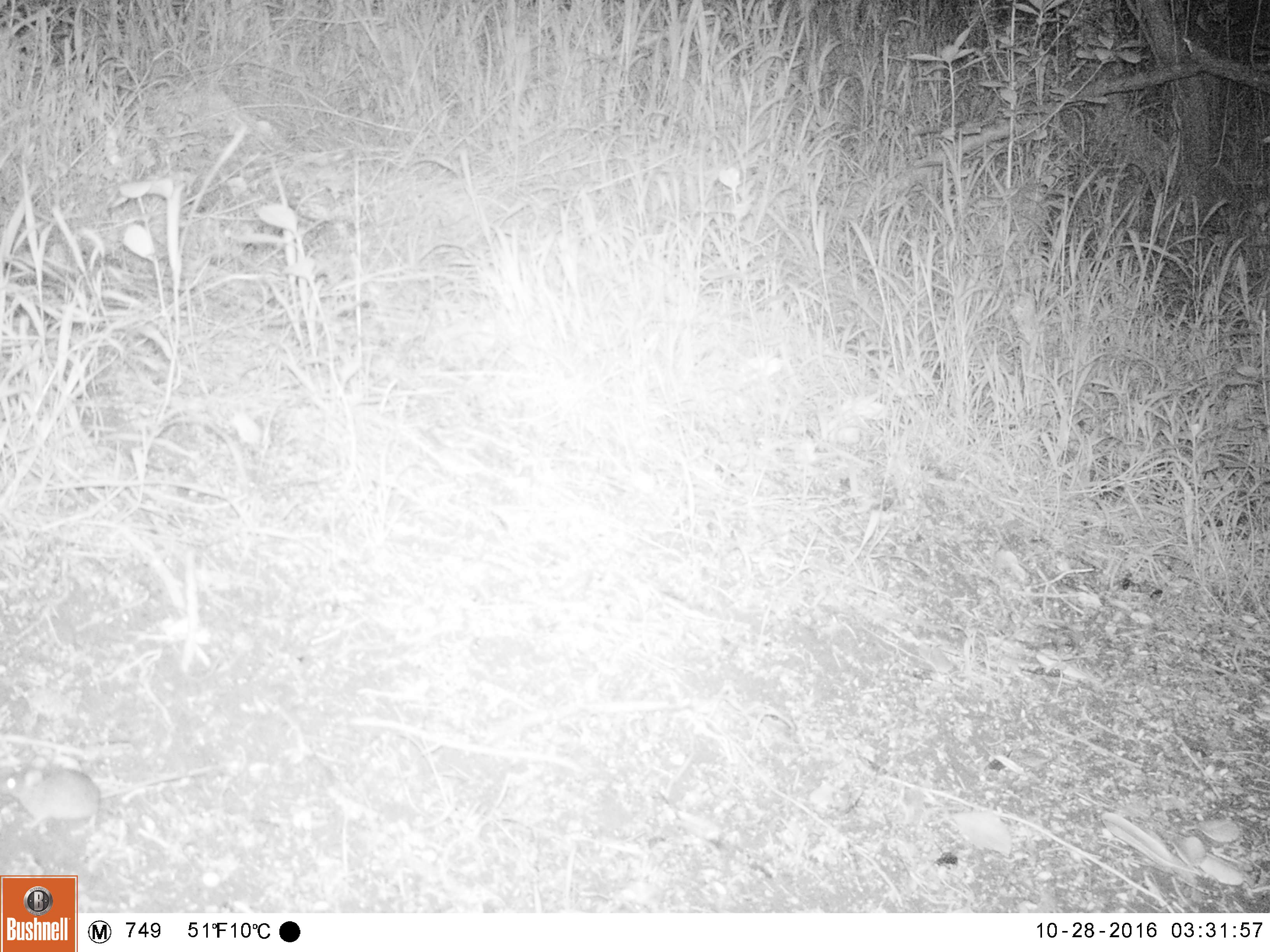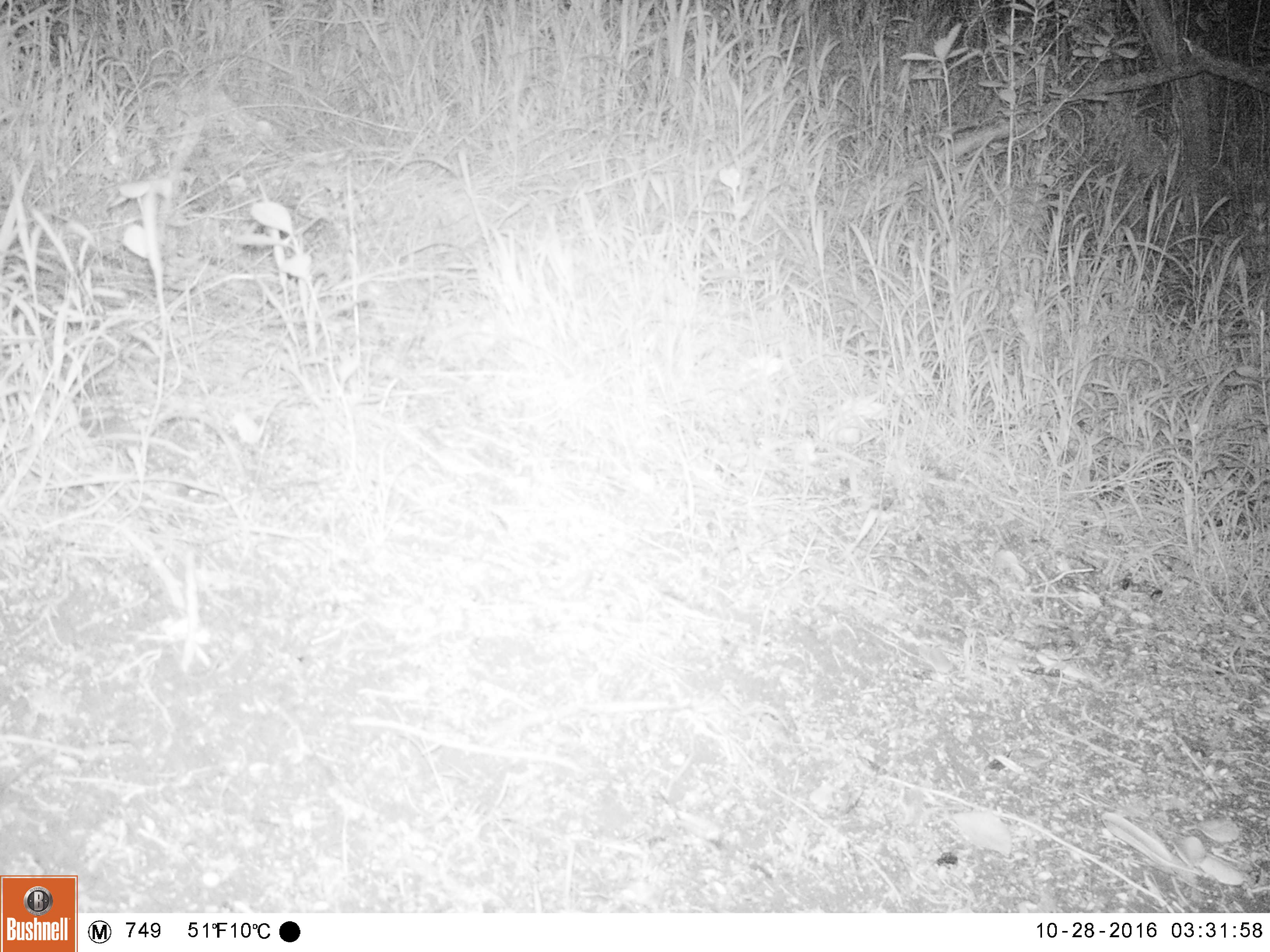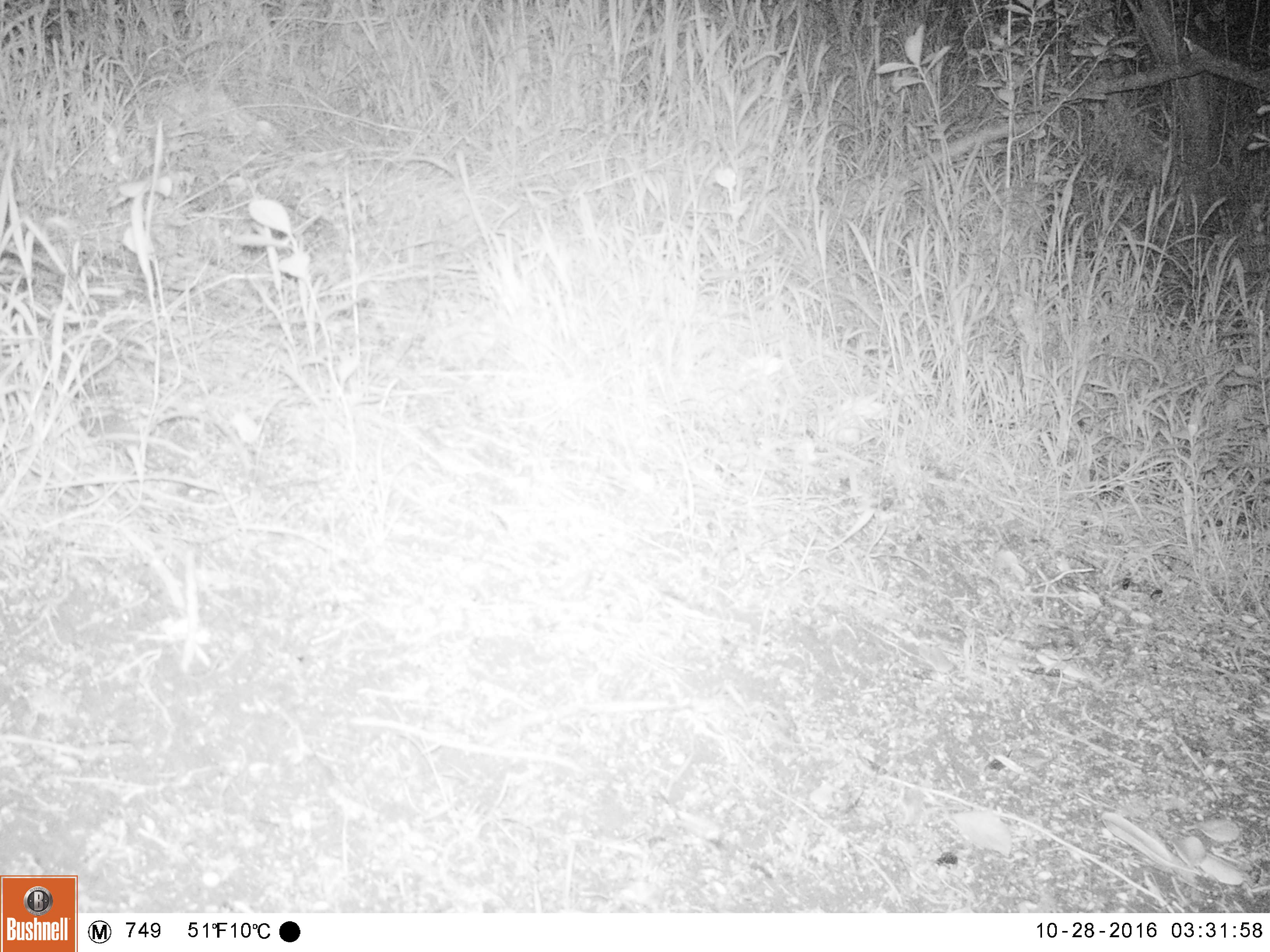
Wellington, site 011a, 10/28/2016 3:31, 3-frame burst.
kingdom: Animalia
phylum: Chordata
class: Mammalia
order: Rodentia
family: Muridae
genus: Mus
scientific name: Mus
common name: mouse